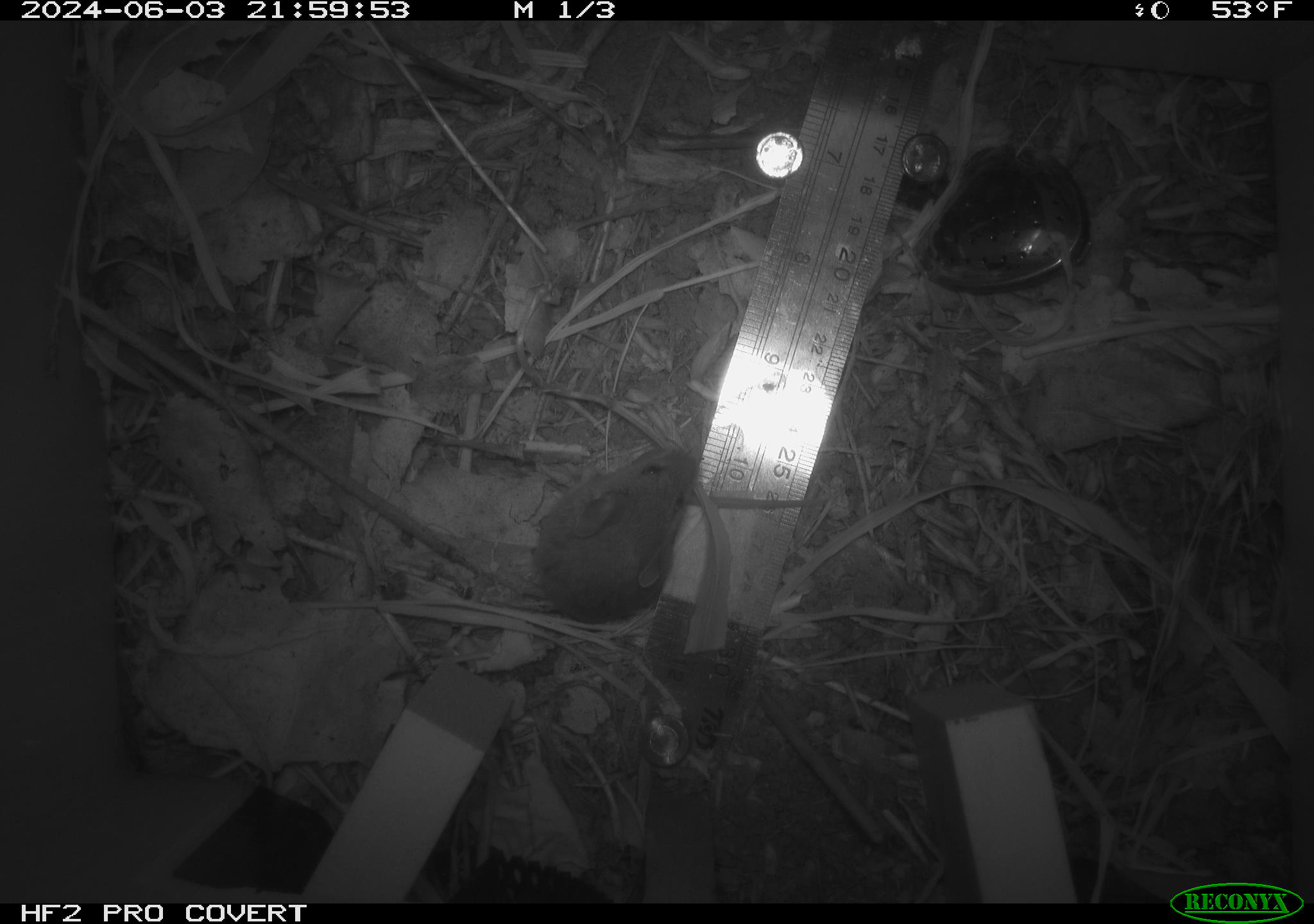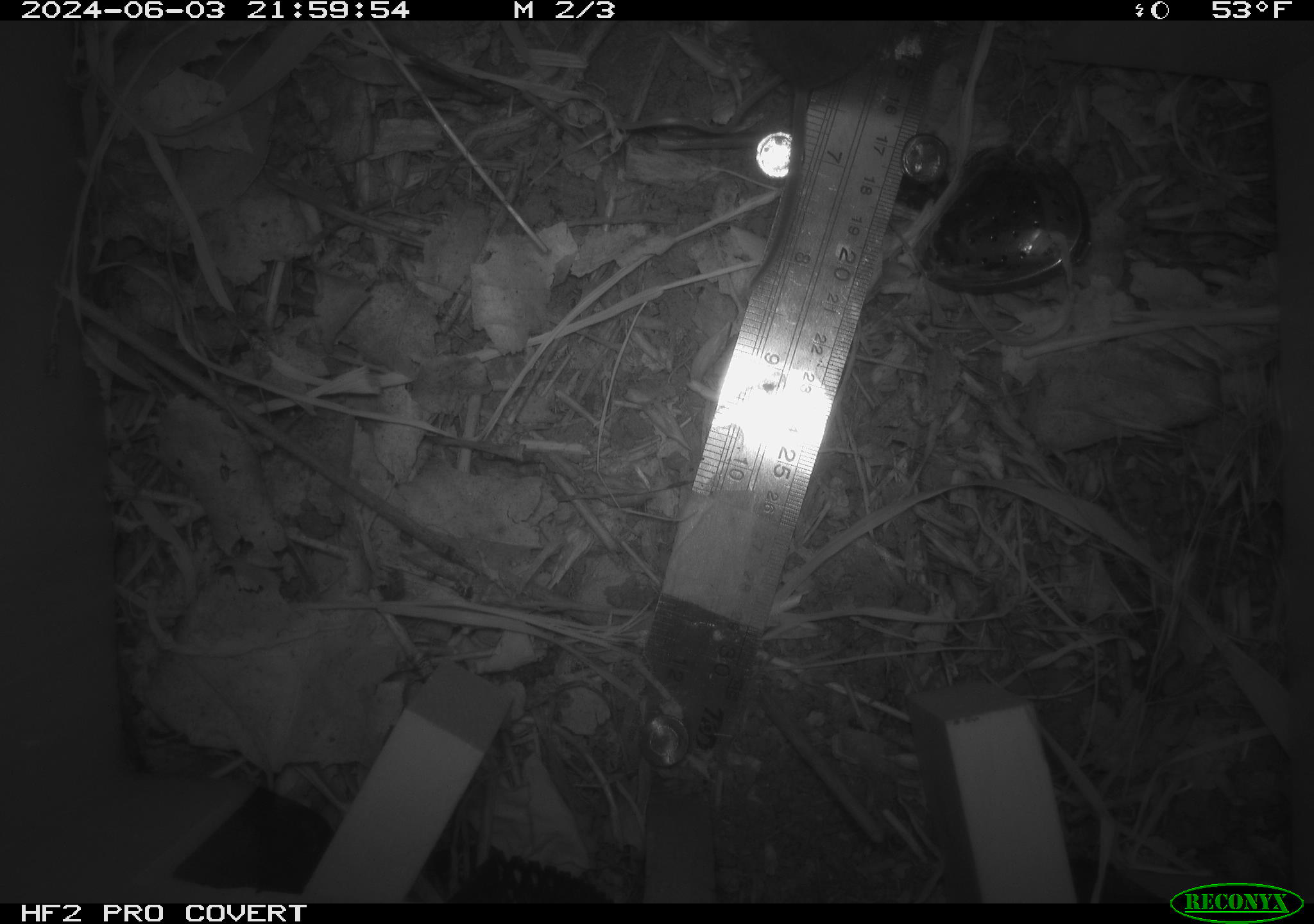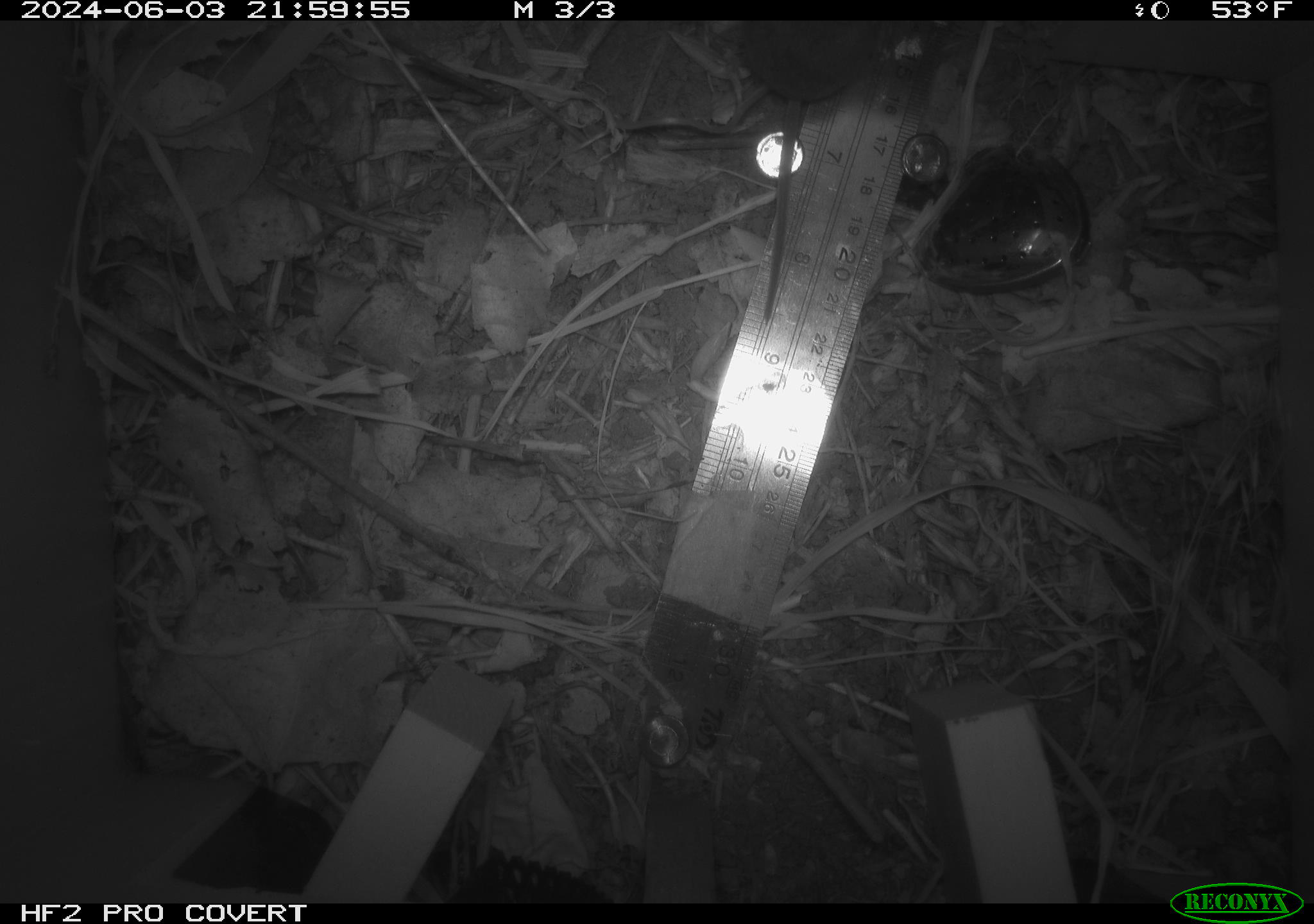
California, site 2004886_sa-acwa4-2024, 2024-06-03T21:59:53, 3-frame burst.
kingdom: Animalia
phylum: Chordata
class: Mammalia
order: Rodentia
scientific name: Rodentia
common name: mouse species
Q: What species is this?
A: Mouse species (Rodentia).